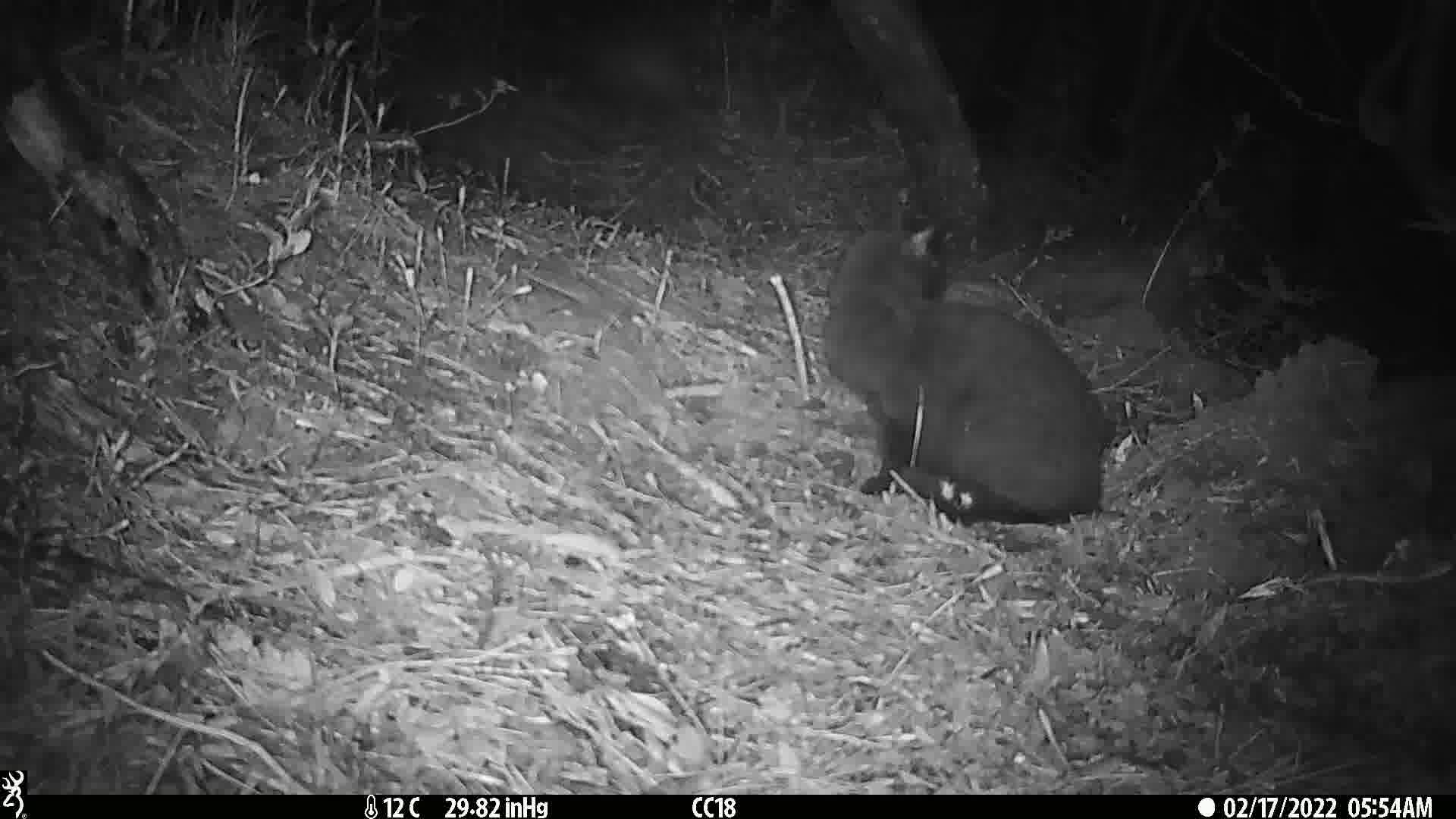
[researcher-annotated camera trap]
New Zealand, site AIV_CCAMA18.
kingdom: Animalia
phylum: Chordata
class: Mammalia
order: Carnivora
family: Felidae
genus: Felis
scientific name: Felis catus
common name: domestic cat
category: cat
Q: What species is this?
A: Cat (domestic cat) (Felis catus).